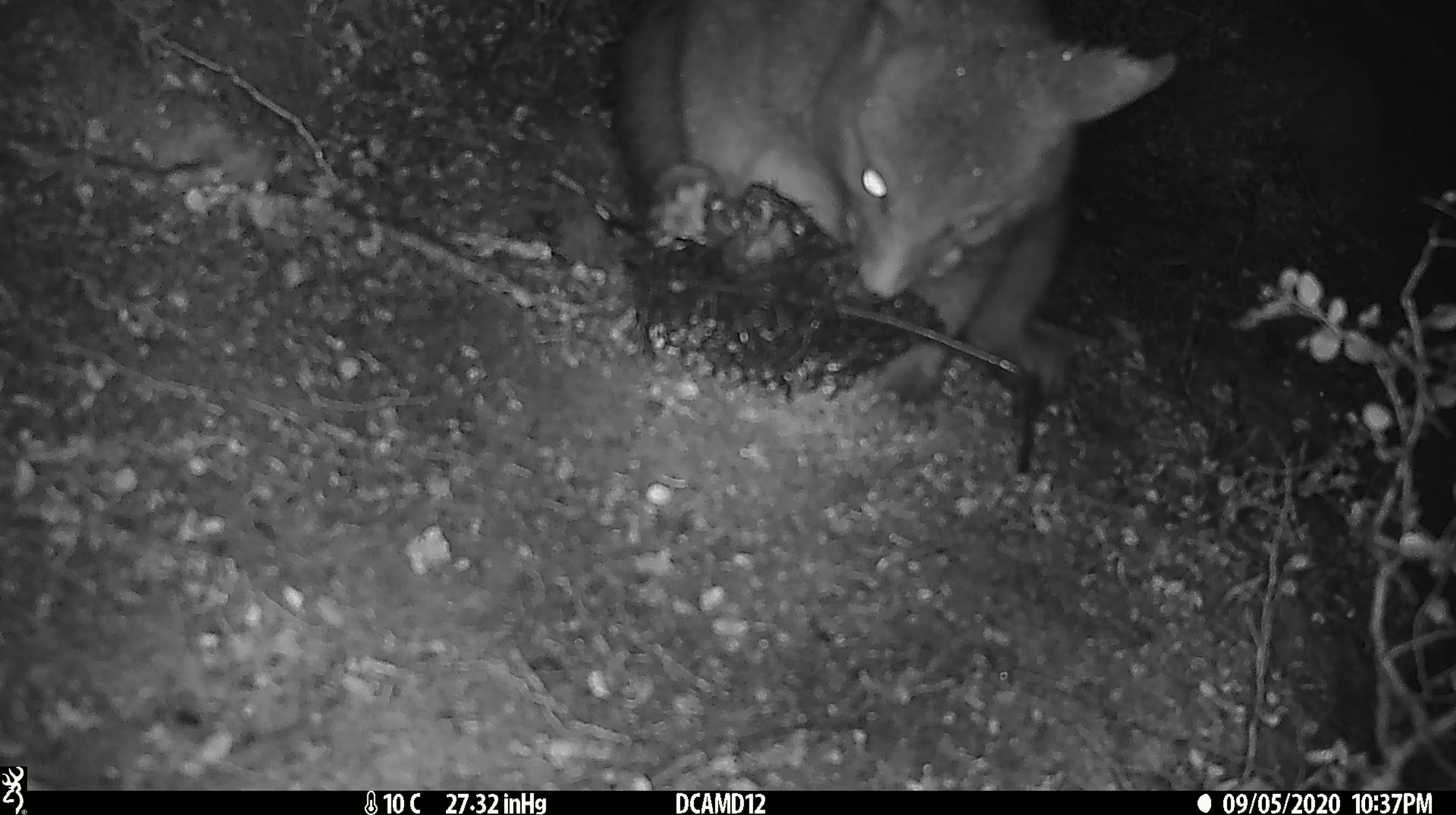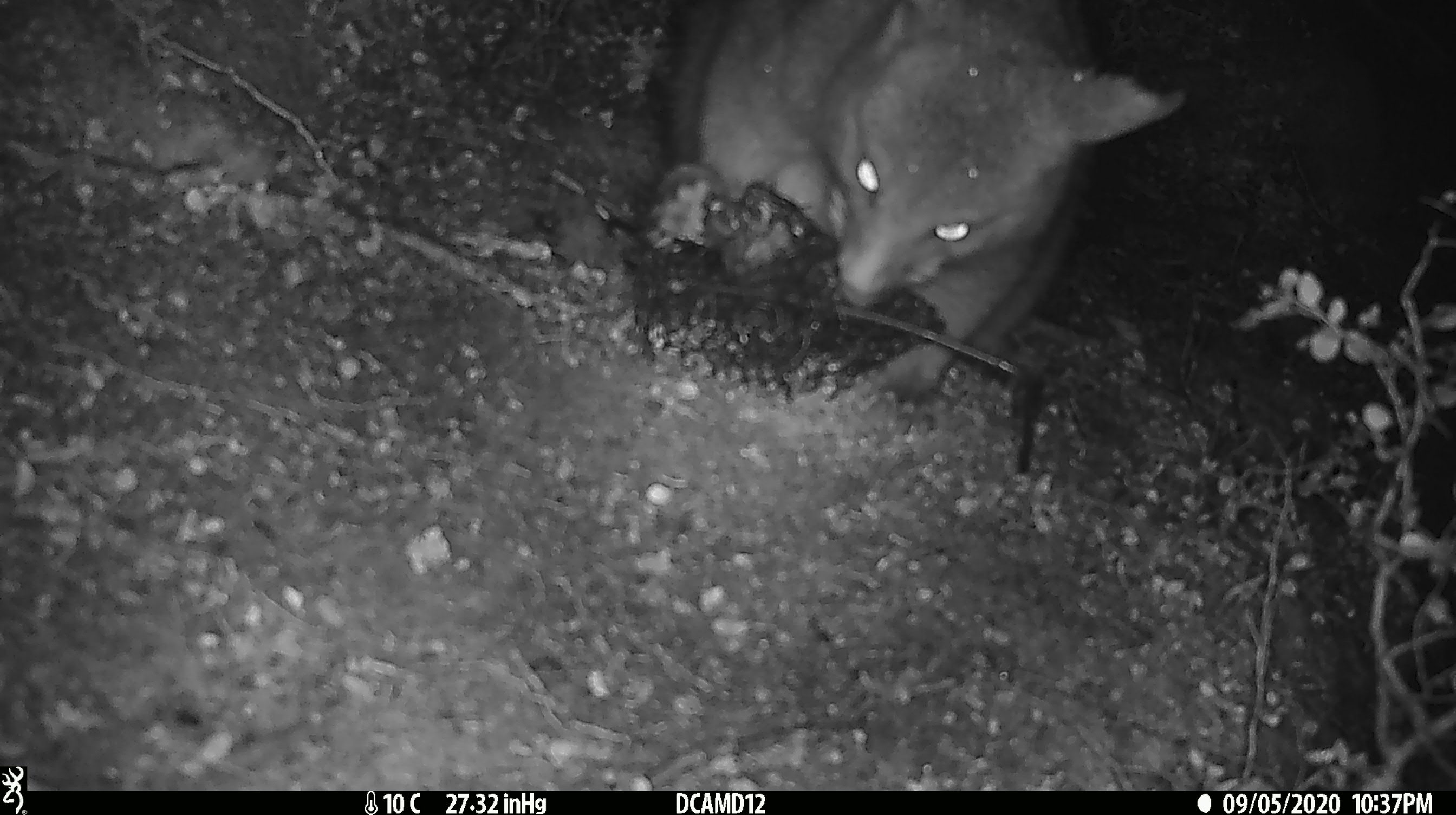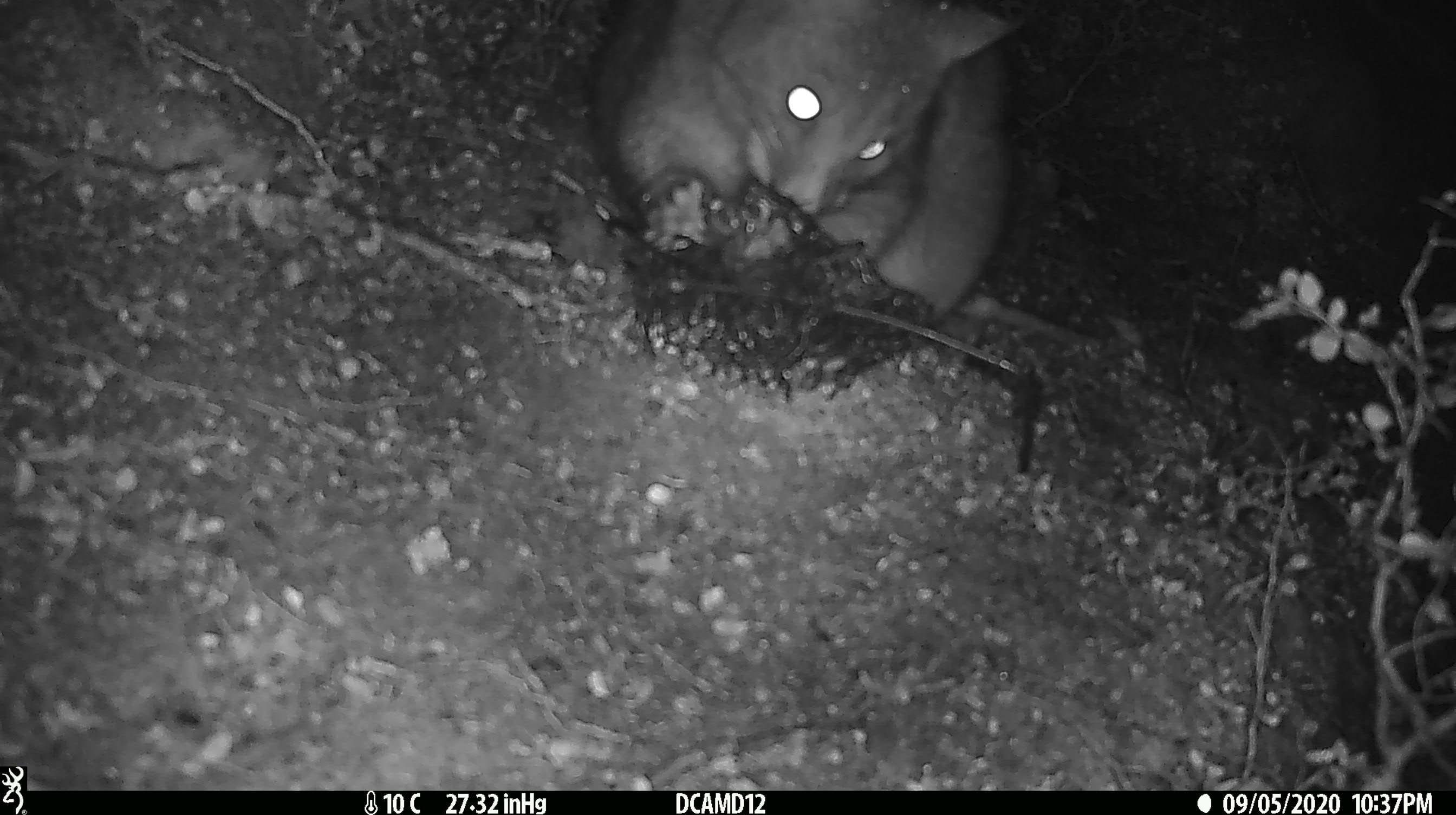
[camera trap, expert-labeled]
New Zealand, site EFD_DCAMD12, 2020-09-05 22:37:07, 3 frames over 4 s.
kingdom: Animalia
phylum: Chordata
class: Mammalia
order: Diprotodontia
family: Phalangeridae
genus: Trichosurus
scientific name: Trichosurus vulpecula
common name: common brushtail possum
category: possum